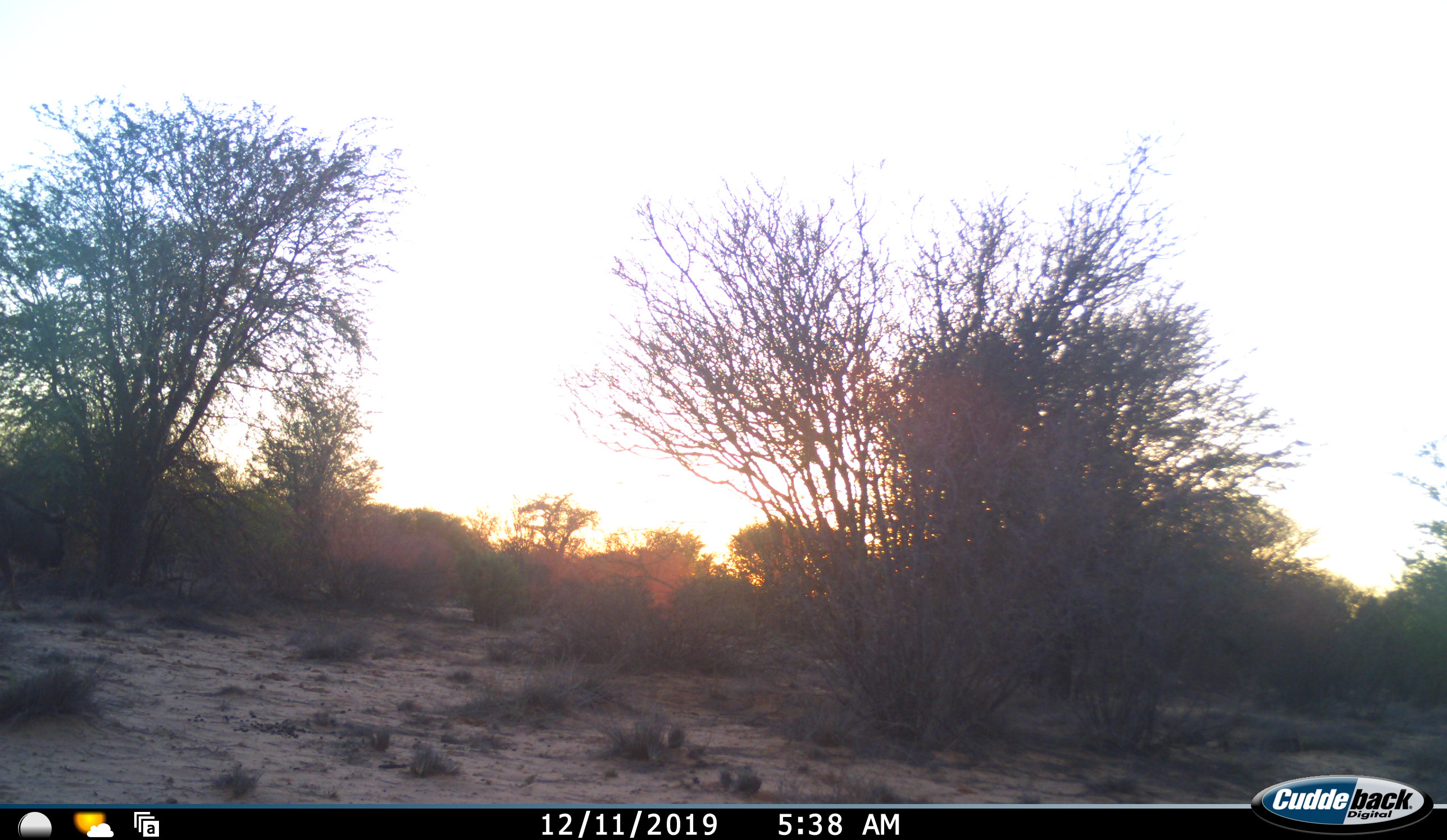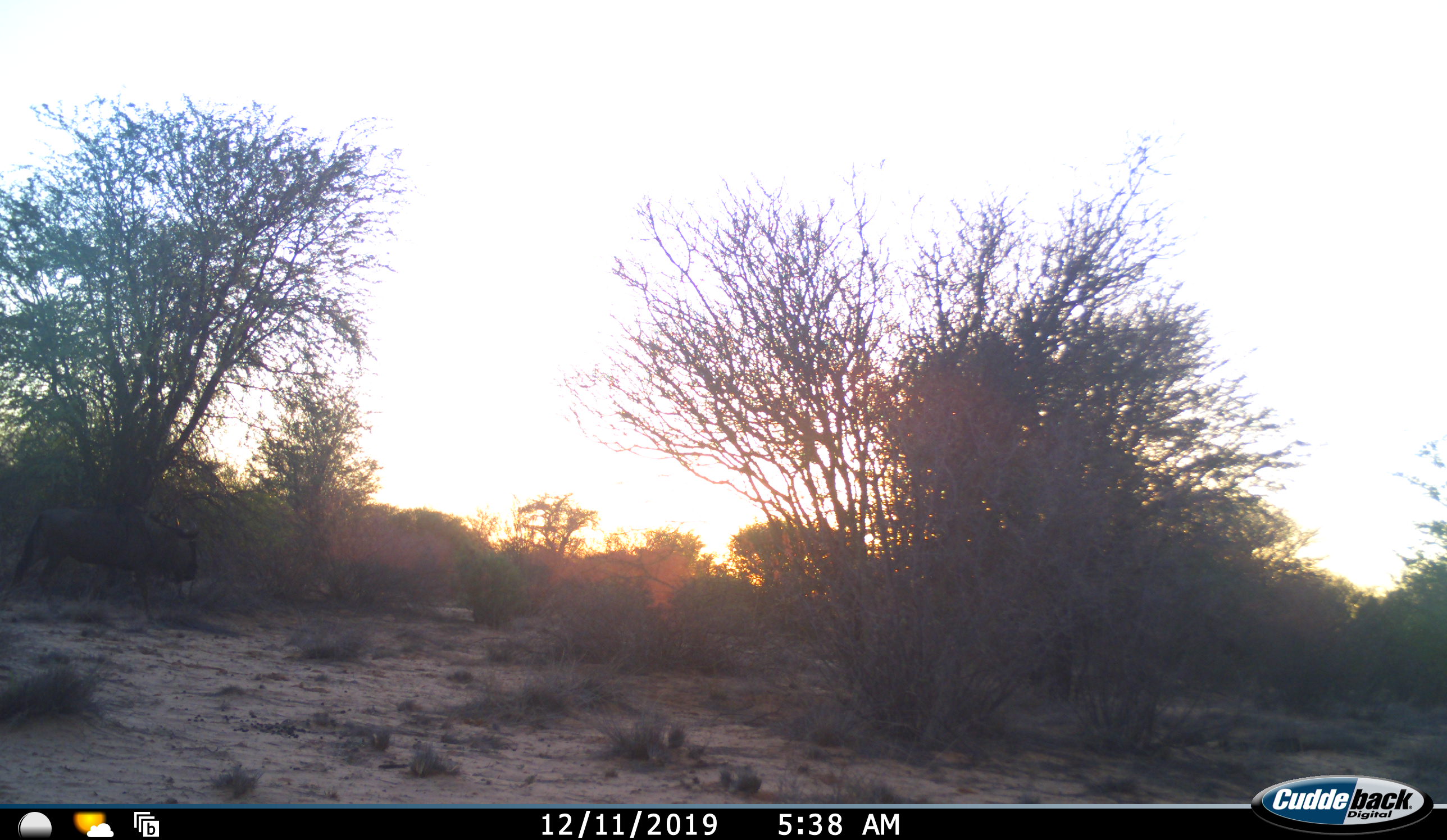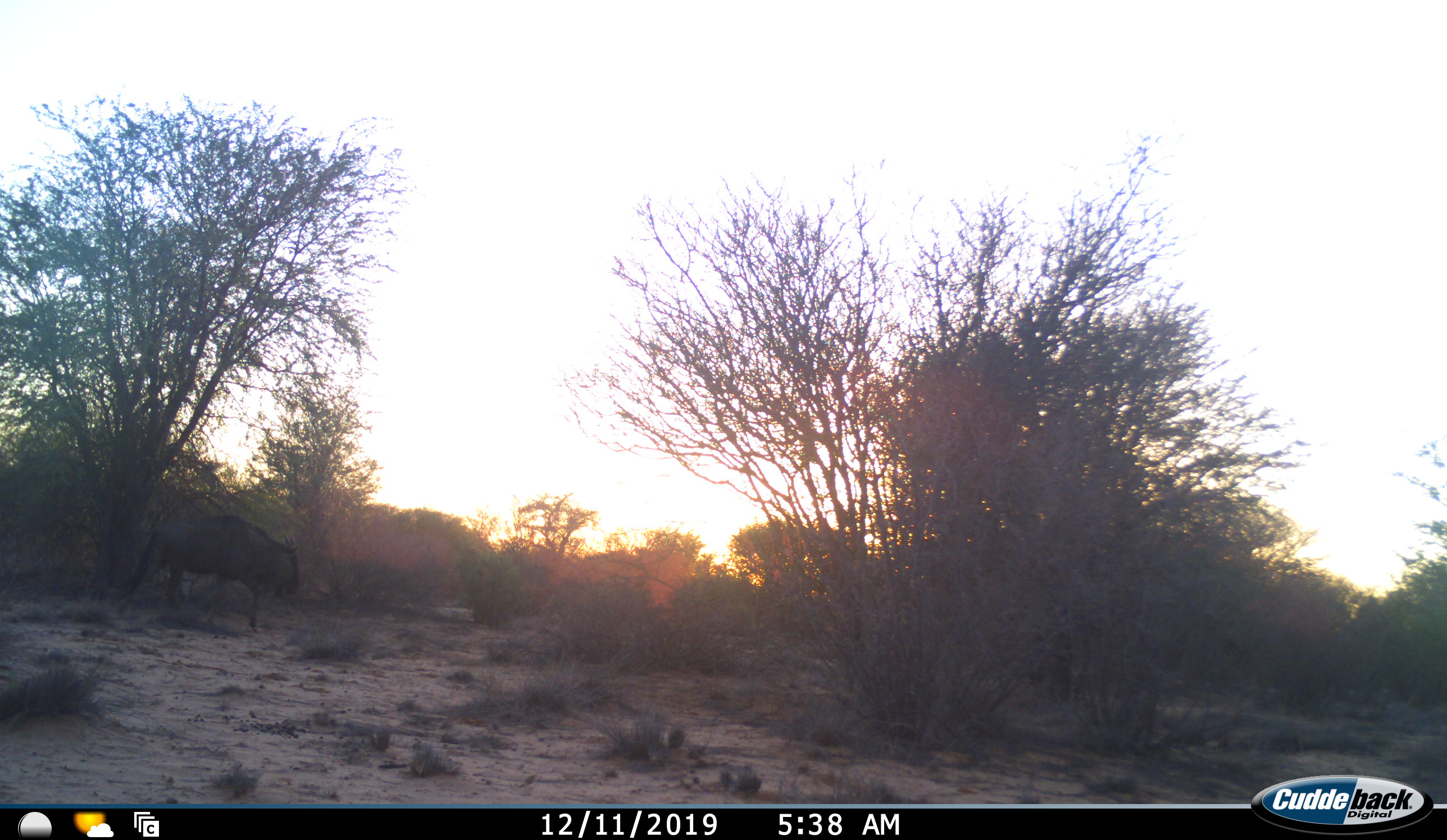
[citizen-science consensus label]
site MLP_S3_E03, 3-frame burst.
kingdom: Animalia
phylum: Chordata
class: Mammalia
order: Artiodactyla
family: Bovidae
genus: Connochaetes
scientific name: Connochaetes taurinus taurinus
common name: blue wildebeest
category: wildebeestblue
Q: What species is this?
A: Wildebeestblue (blue wildebeest) (Connochaetes taurinus taurinus).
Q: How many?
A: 1.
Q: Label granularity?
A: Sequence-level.